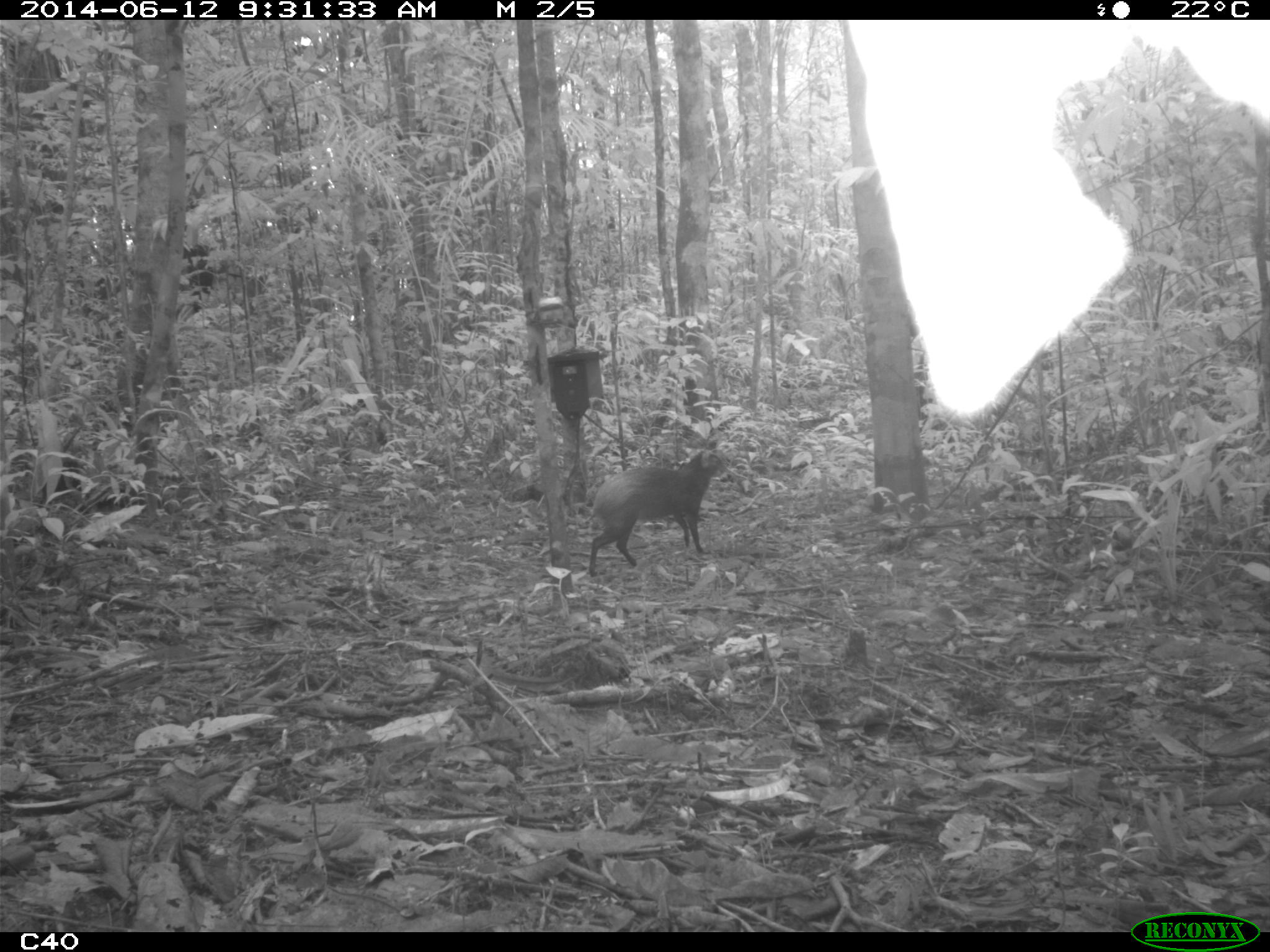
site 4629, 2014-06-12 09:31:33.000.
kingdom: Animalia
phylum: Chordata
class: Mammalia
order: Rodentia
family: Dasyproctidae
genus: Dasyprocta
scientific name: Dasyprocta leporina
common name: red-rumped agouti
Dasyprocta leporina (red-rumped agouti), count 1, age adult.